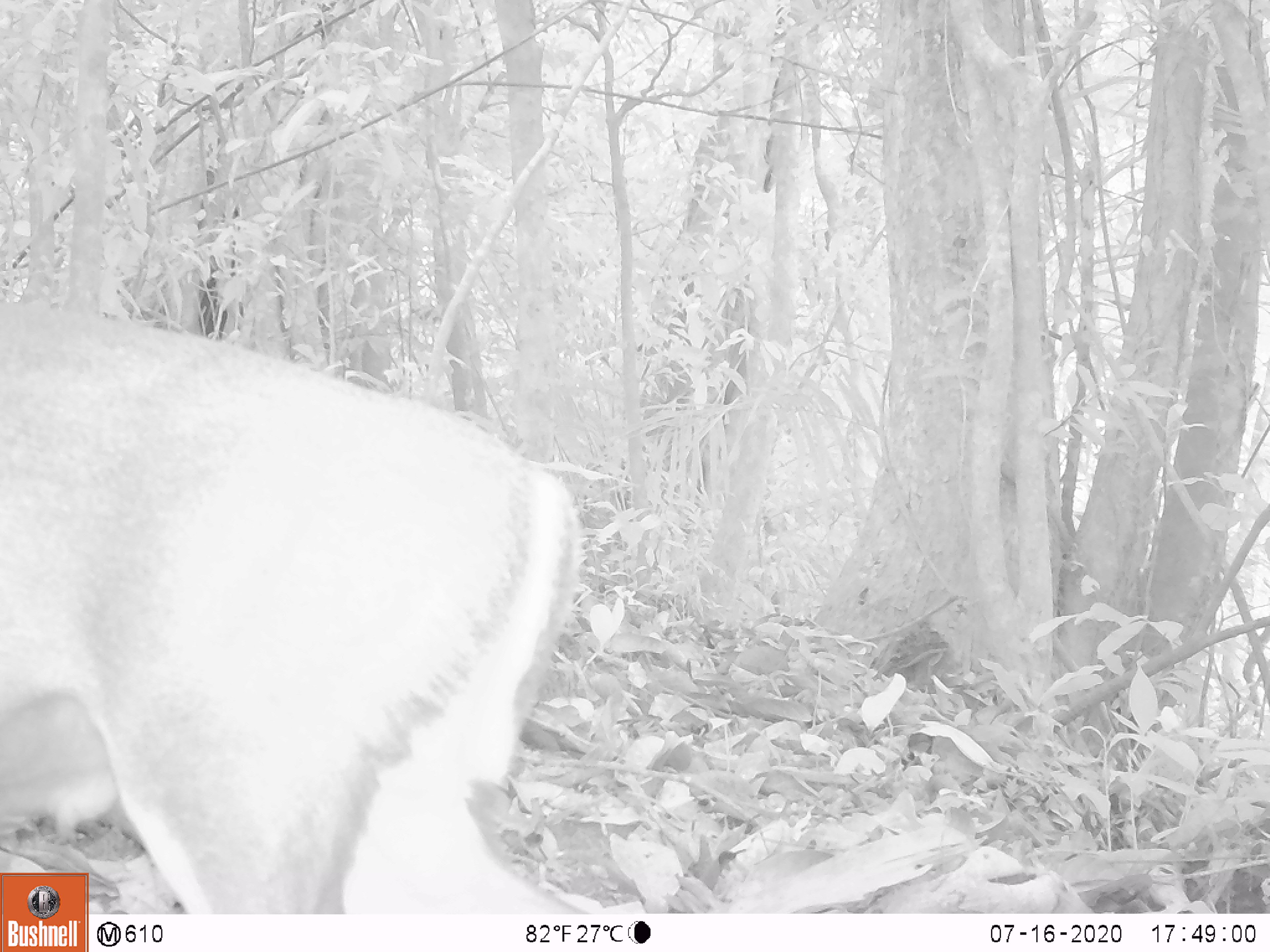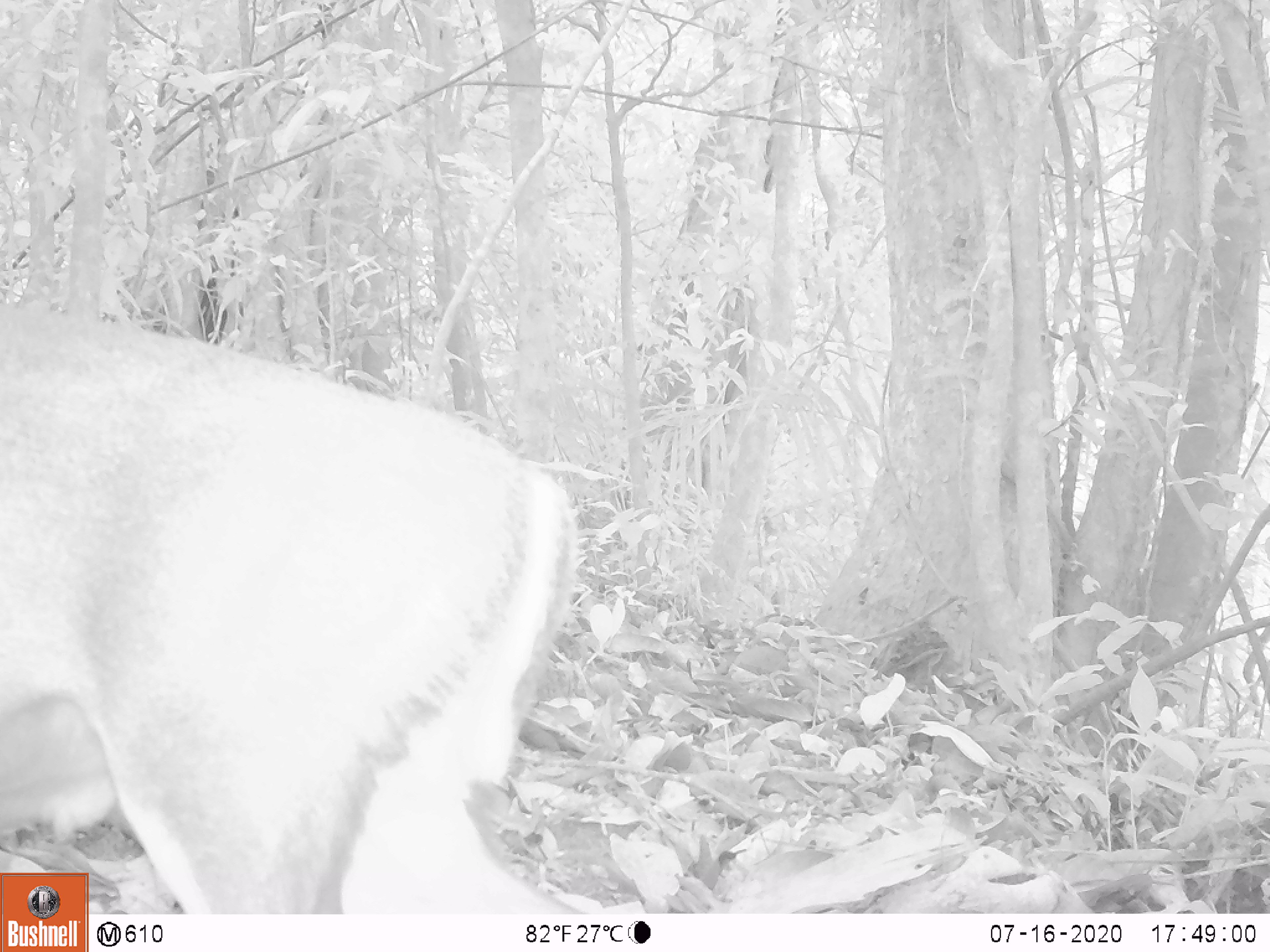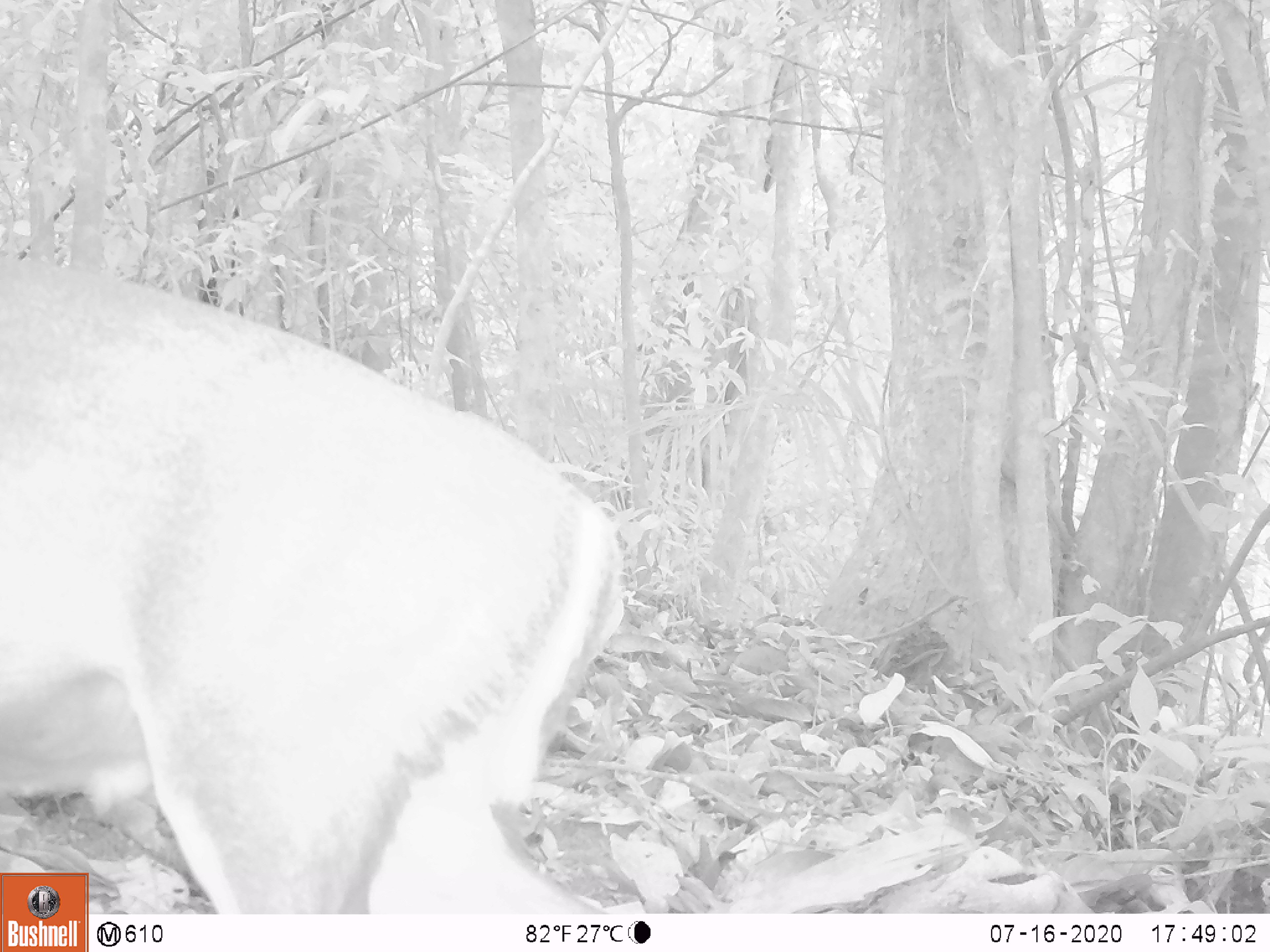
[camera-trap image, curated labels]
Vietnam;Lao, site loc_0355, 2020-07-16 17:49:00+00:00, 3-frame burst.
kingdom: Animalia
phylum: Chordata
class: Mammalia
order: Artiodactyla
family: Cervidae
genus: Muntiacus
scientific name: Muntiacus rooseveltorum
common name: roosevelt's muntjac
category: roosevelts muntjac group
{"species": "roosevelts muntjac group (roosevelt's muntjac) (Muntiacus rooseveltorum)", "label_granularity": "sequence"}